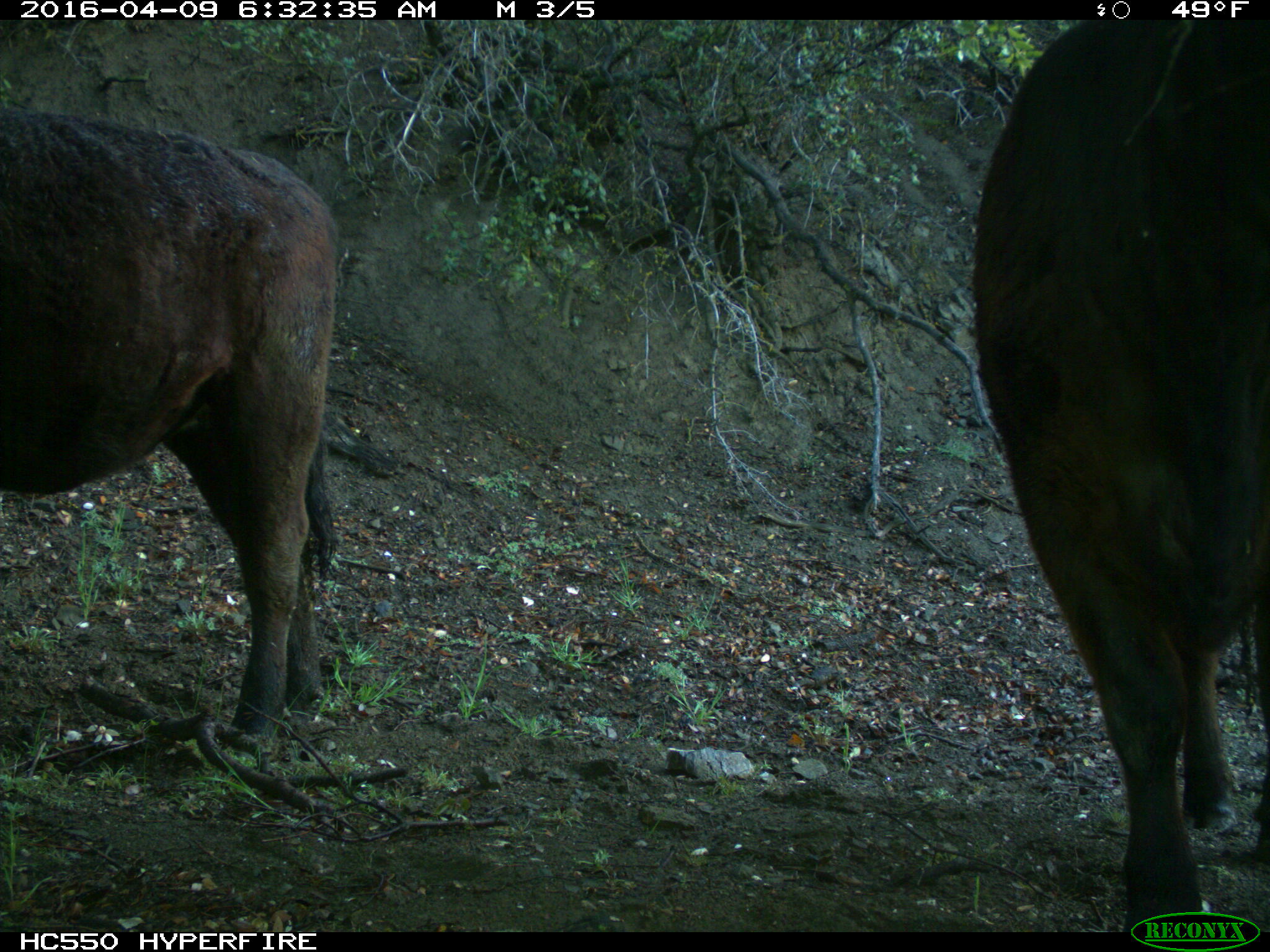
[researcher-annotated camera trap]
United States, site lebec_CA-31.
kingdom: Animalia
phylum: Chordata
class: Mammalia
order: Artiodactyla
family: Bovidae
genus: Bos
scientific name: Bos taurus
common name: domestic cow